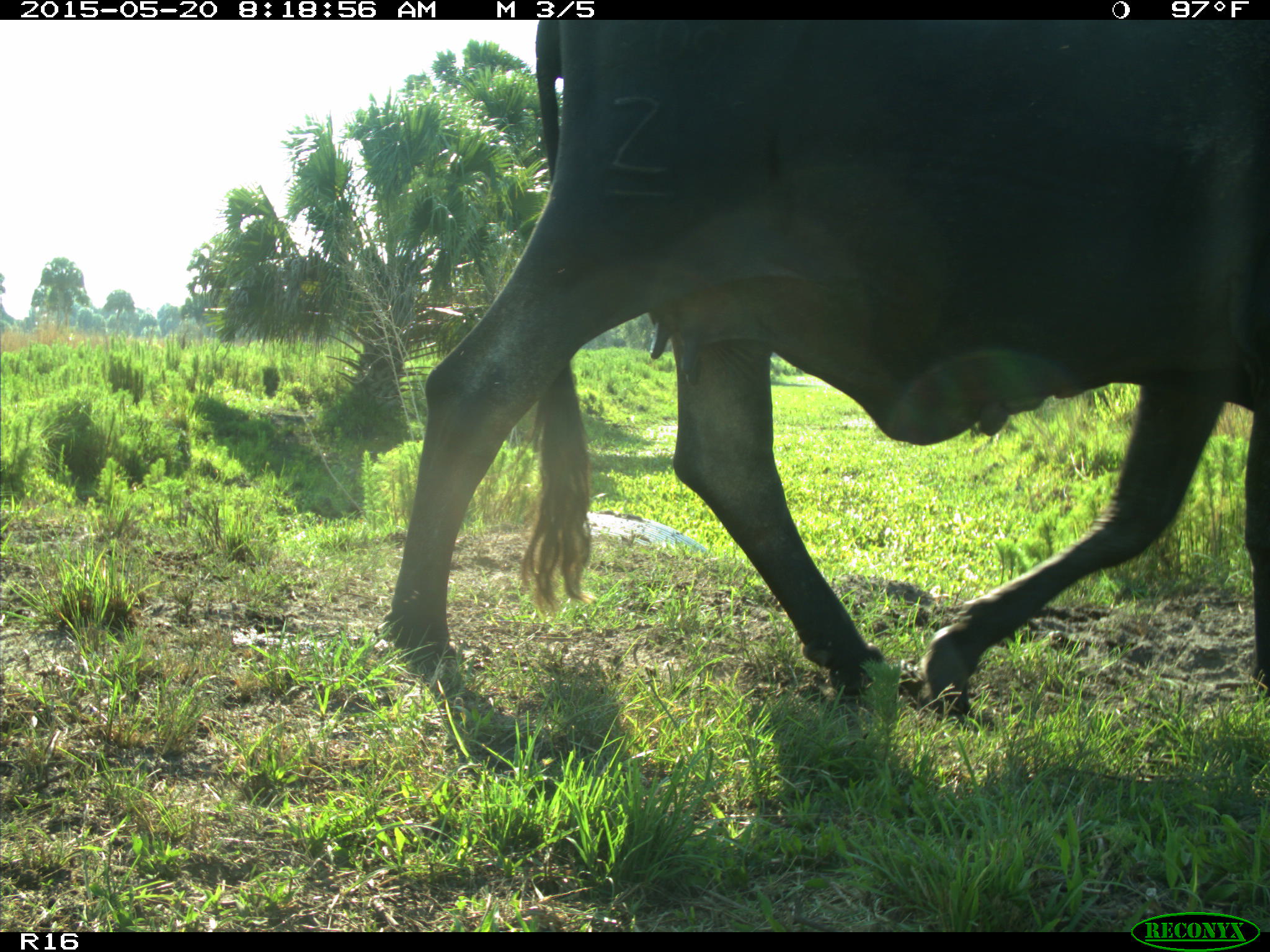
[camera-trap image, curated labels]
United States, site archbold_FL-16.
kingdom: Animalia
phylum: Chordata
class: Mammalia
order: Artiodactyla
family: Bovidae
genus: Bos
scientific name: Bos taurus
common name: domestic cow